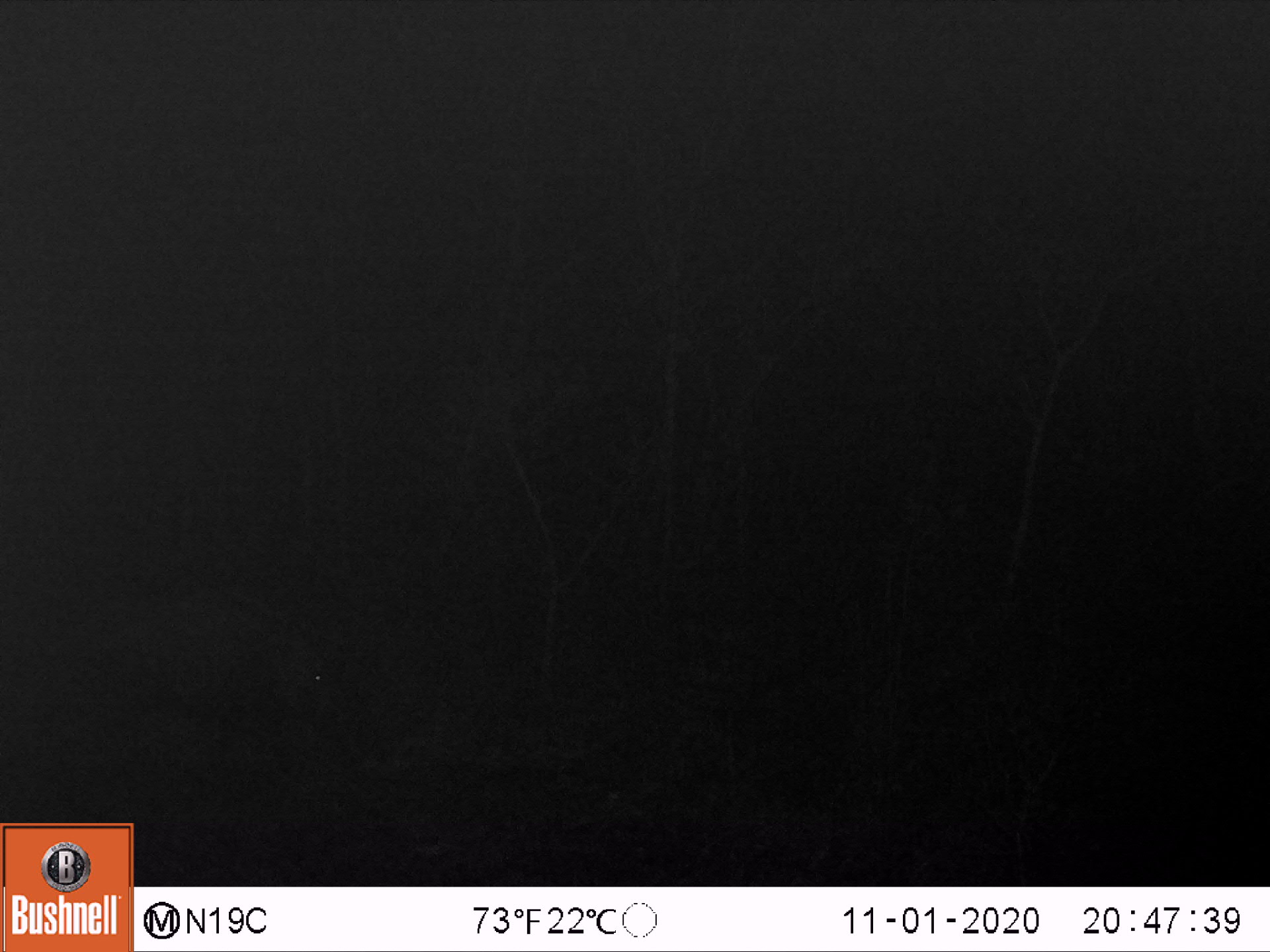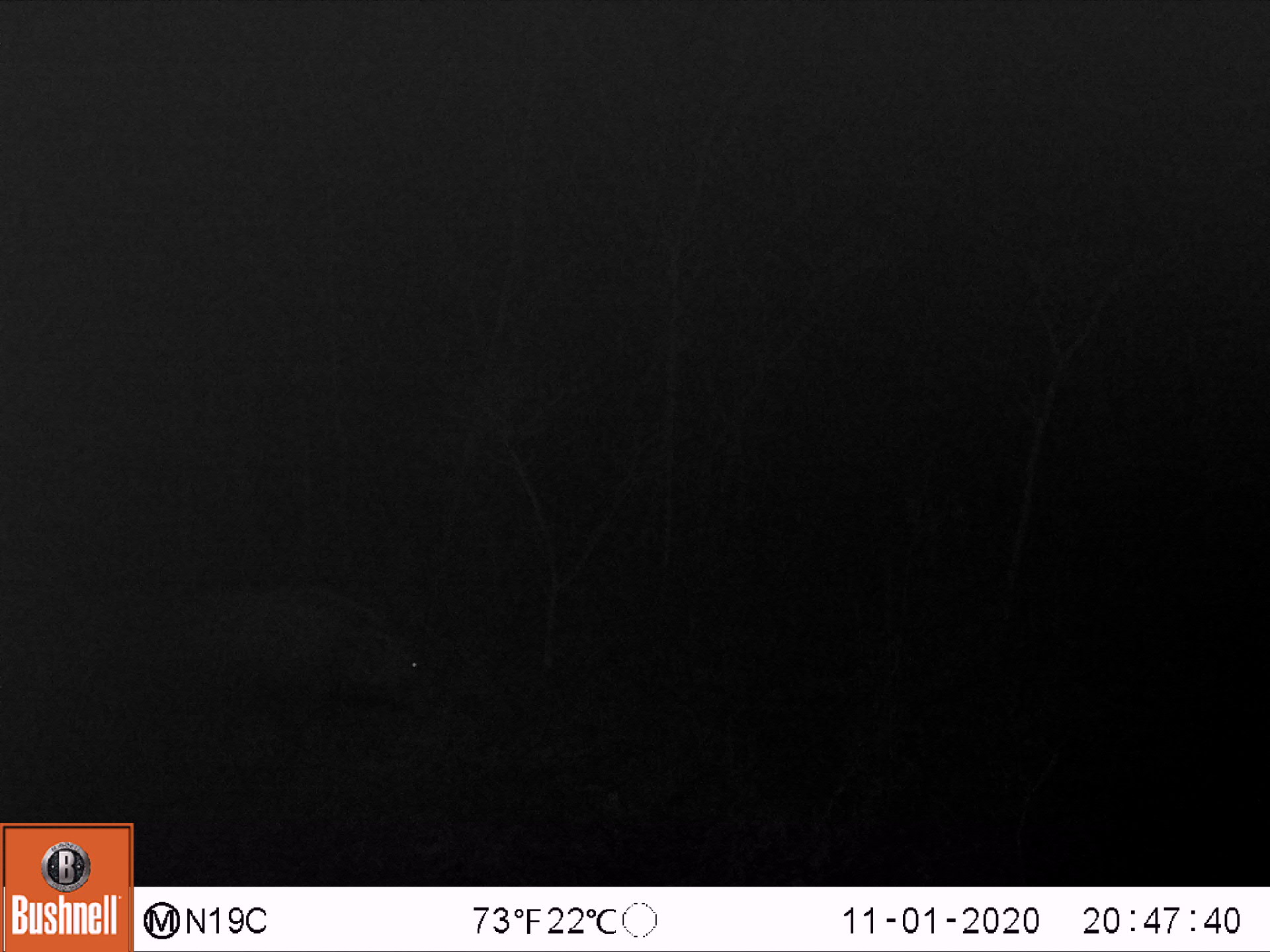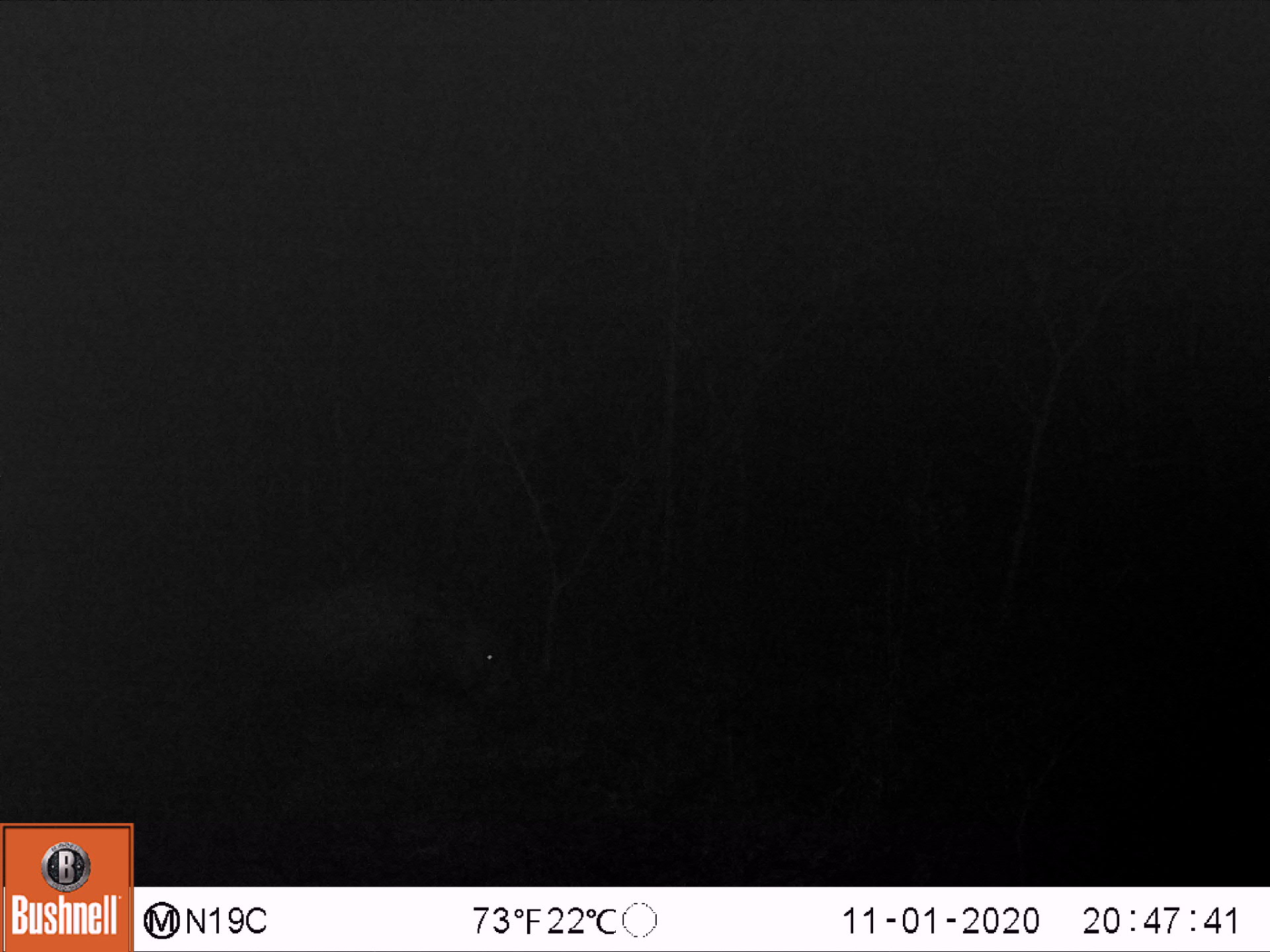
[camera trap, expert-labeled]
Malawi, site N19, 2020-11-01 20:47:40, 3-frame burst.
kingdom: Animalia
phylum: Chordata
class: Mammalia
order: Artiodactyla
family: Suidae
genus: Potamochoerus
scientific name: Potamochoerus larvatus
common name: bushpig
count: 1